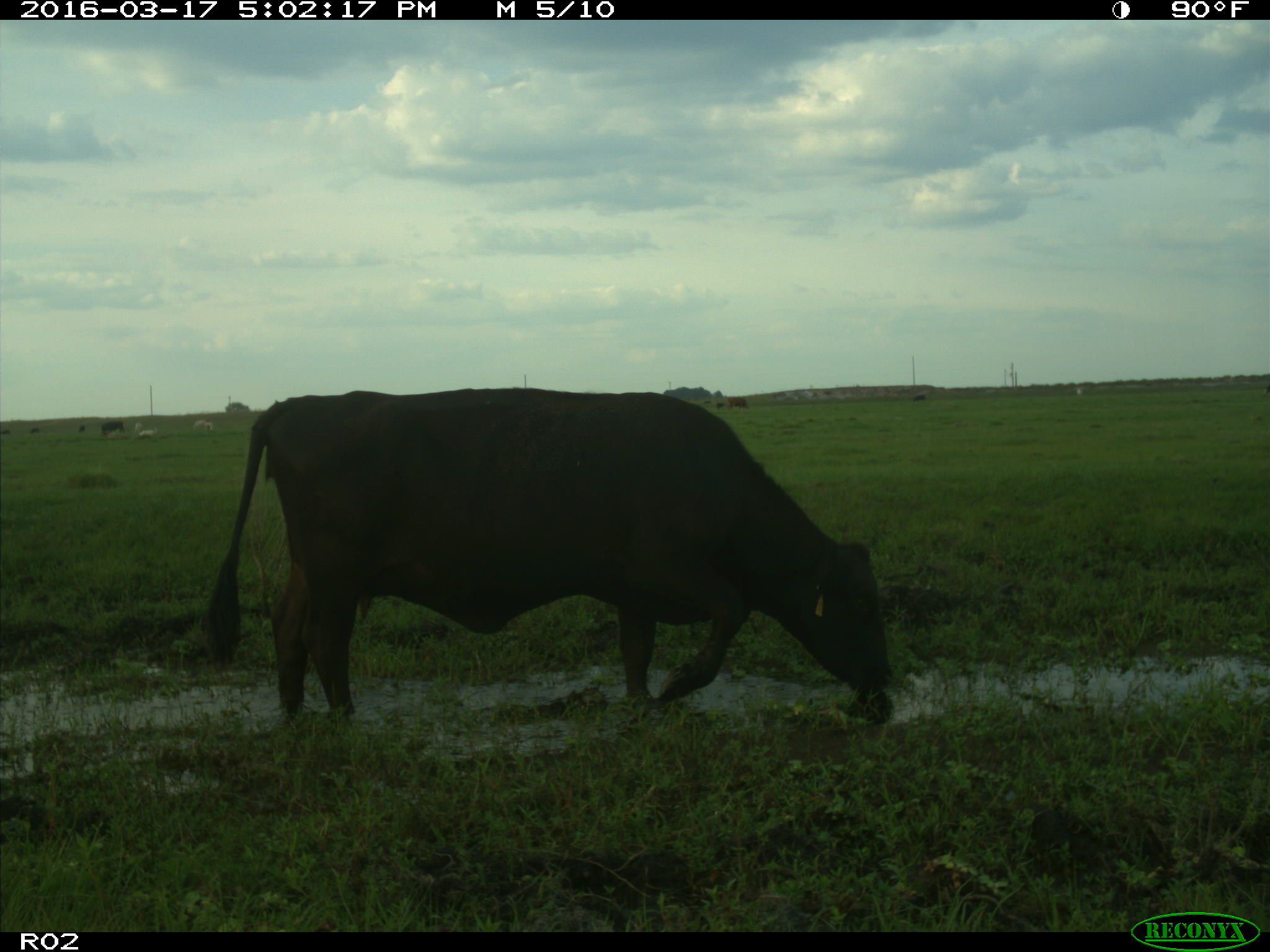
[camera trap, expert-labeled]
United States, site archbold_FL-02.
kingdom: Animalia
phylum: Chordata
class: Mammalia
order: Artiodactyla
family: Bovidae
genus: Bos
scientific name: Bos taurus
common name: domestic cow